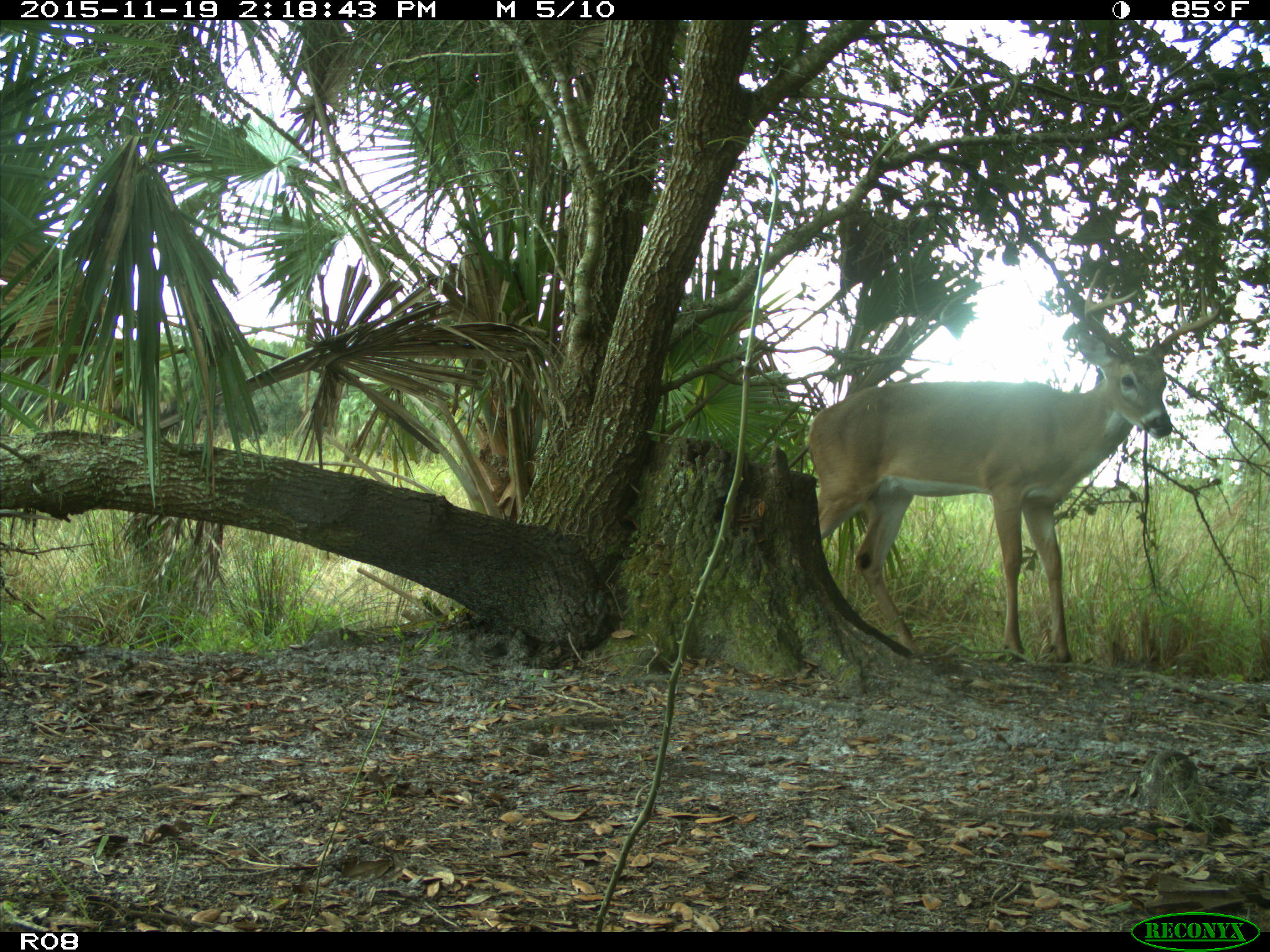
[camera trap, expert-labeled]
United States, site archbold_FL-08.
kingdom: Animalia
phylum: Chordata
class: Mammalia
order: Artiodactyla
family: Cervidae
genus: Odocoileus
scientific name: Odocoileus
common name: deer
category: unidentified deer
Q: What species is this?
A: Unidentified deer (deer) (Odocoileus).